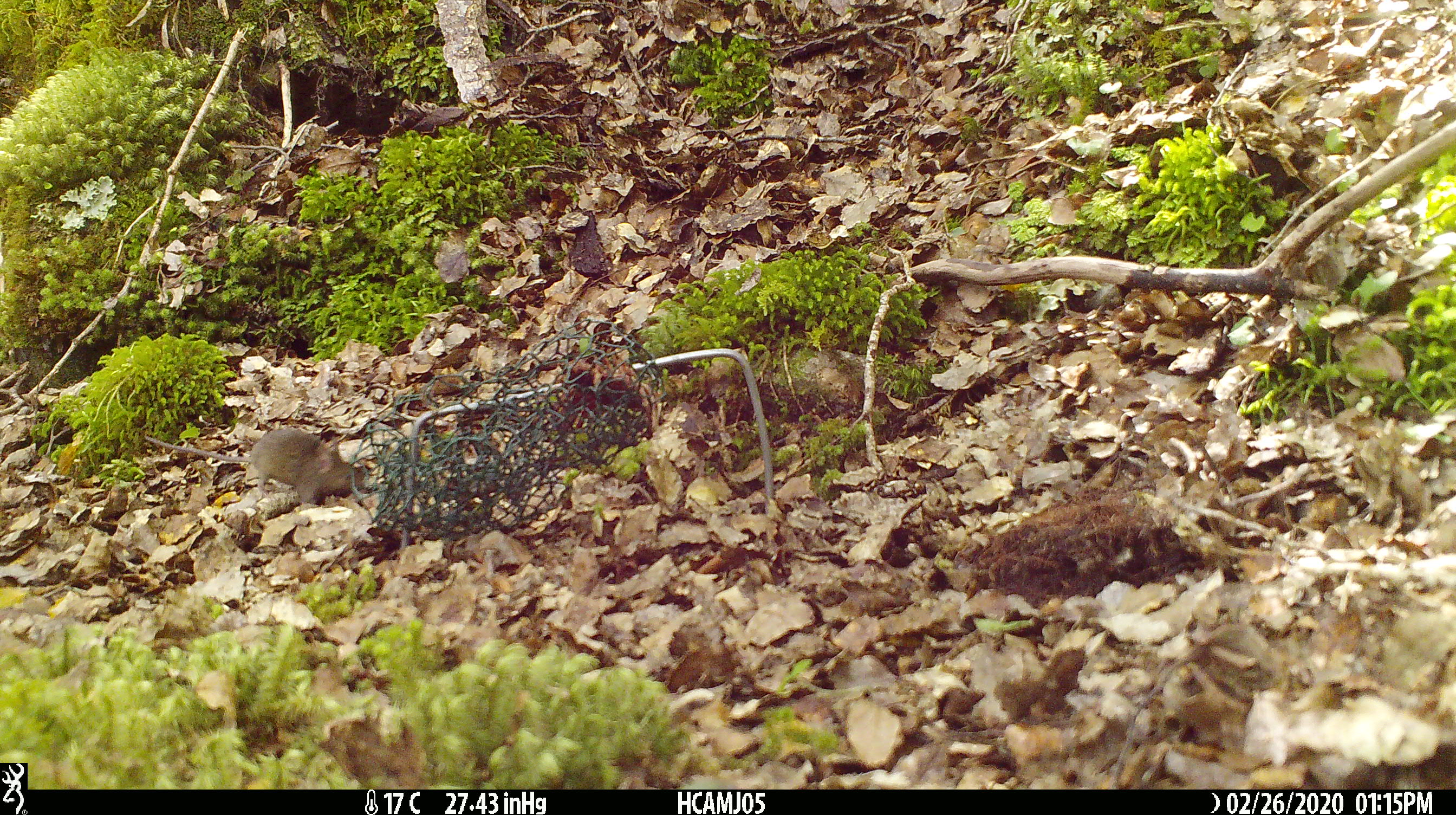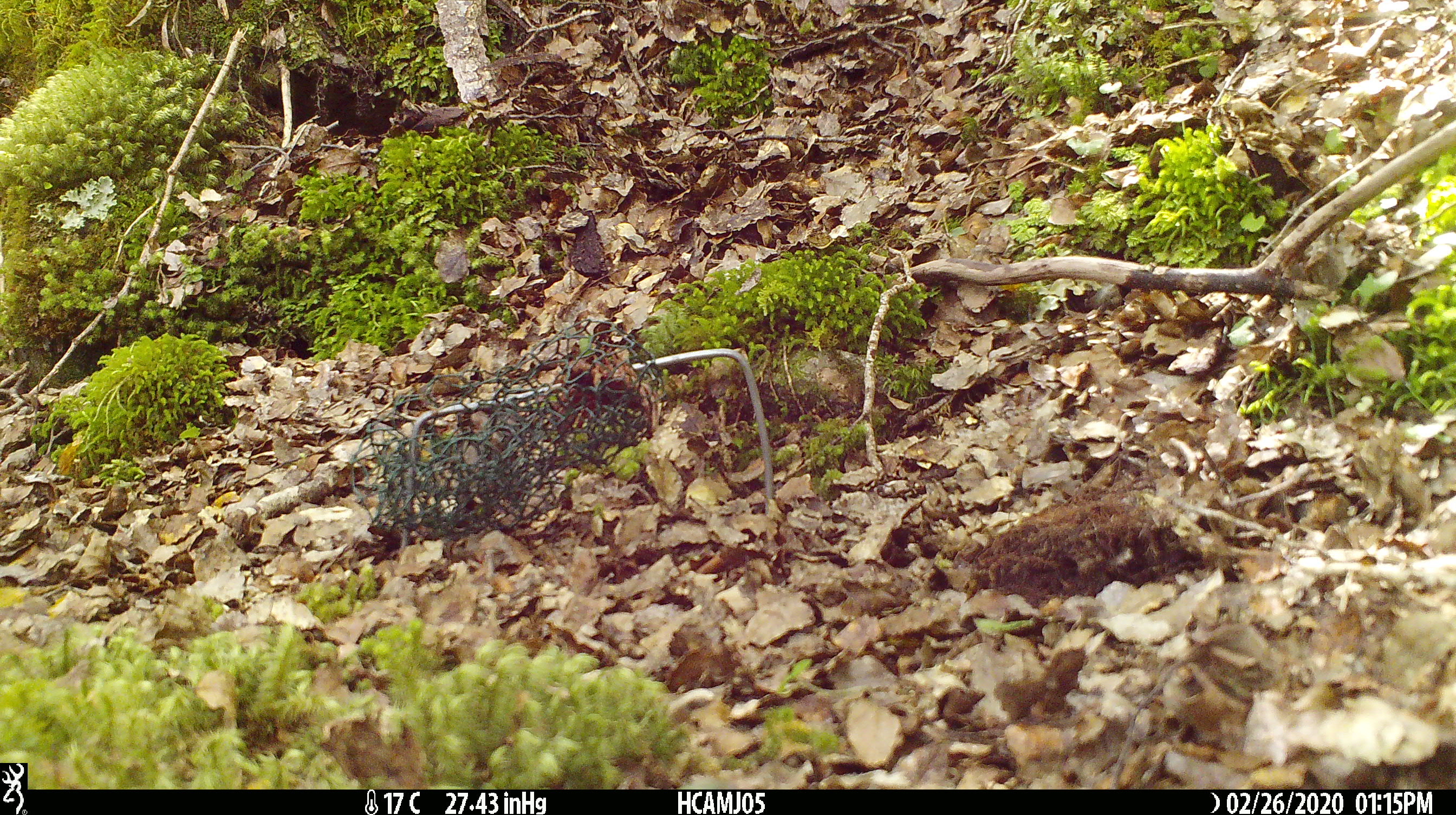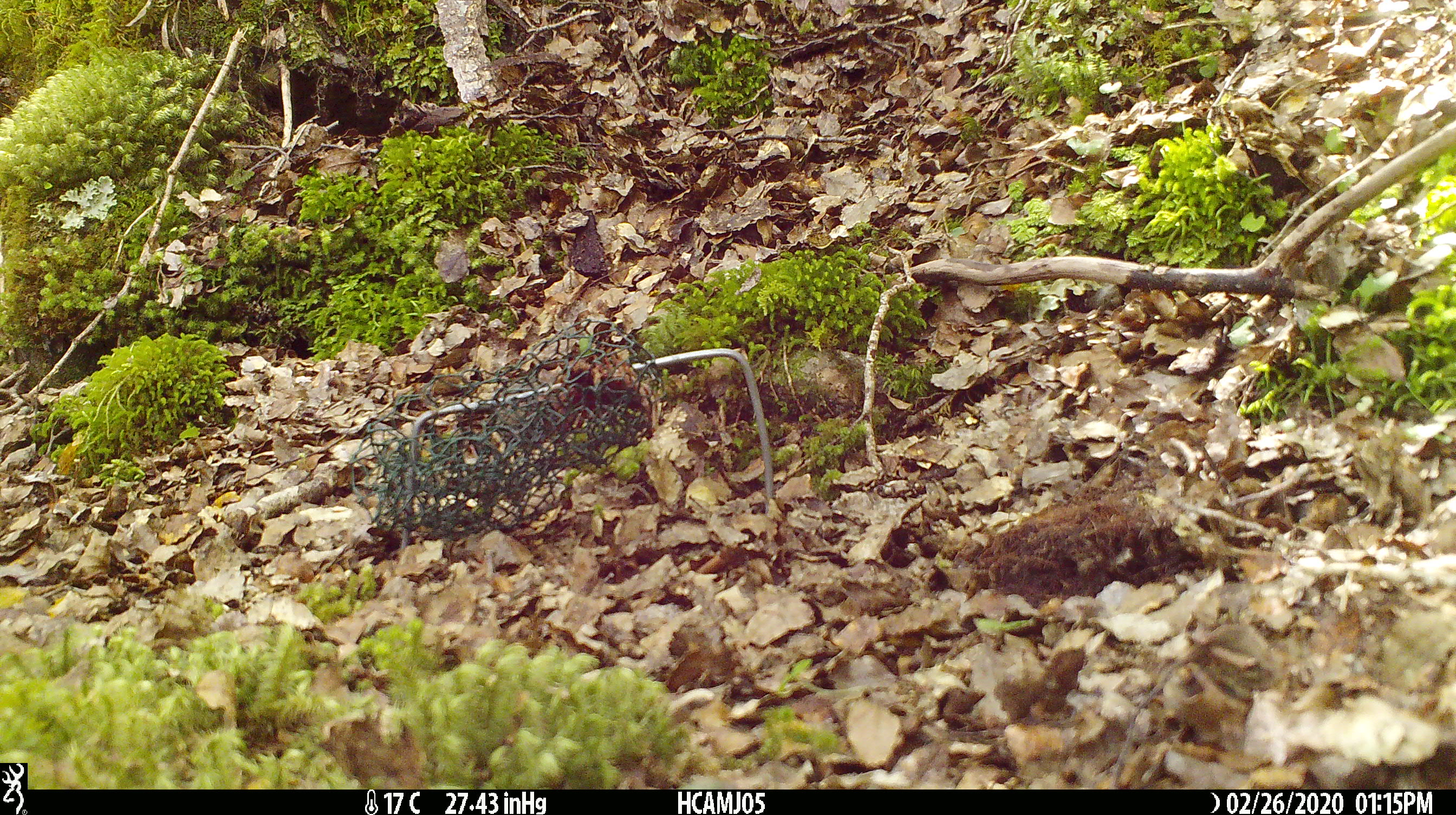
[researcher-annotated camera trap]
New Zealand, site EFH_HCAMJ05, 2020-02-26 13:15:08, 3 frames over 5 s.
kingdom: Animalia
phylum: Chordata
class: Mammalia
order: Rodentia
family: Muridae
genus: Mus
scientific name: Mus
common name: mouse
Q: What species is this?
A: Mouse (Mus).